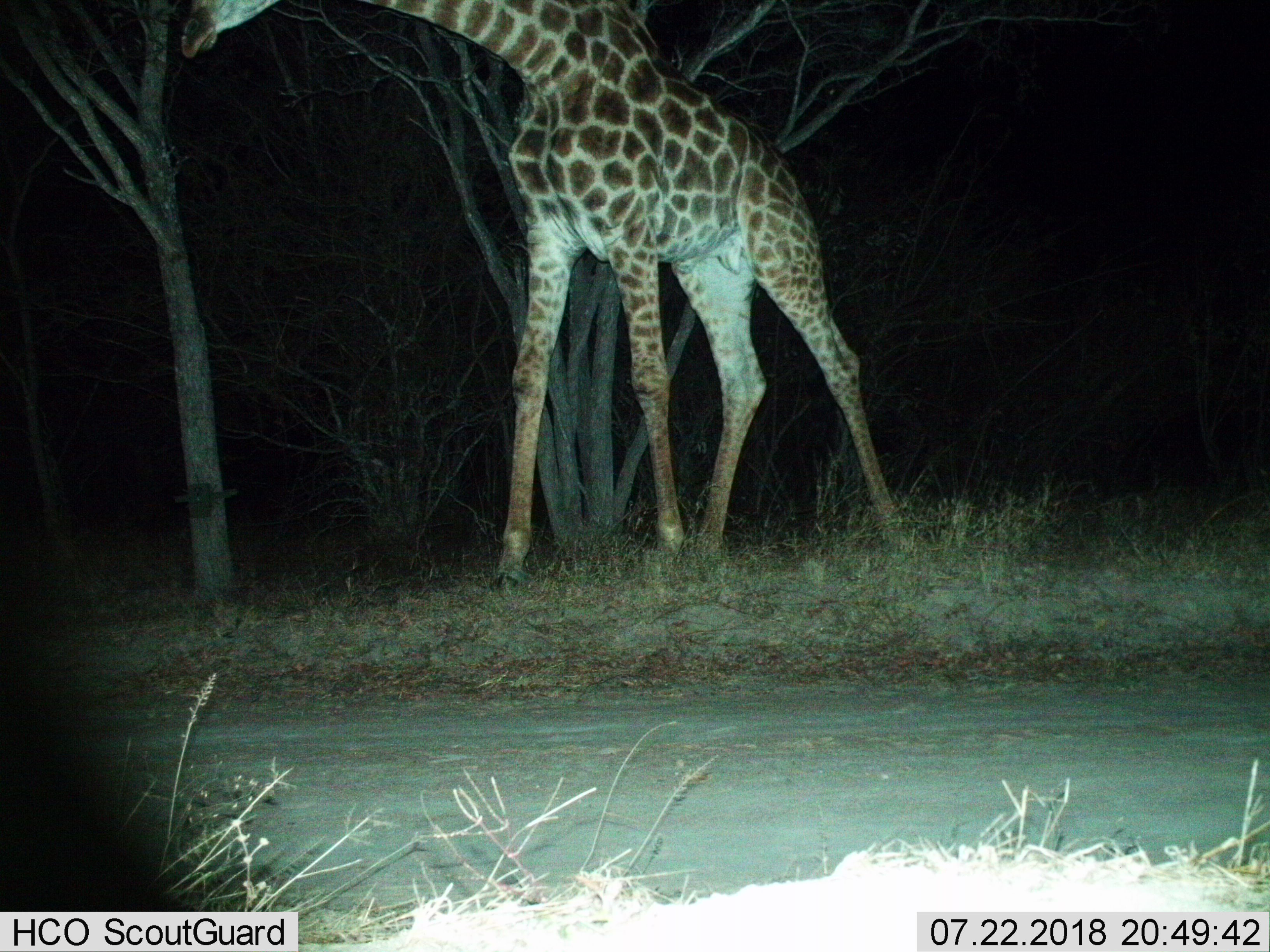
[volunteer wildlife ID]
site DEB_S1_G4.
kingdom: Animalia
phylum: Chordata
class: Mammalia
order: Artiodactyla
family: Giraffidae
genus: Giraffa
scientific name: Giraffa camelopardalis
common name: giraffe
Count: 1.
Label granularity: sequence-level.